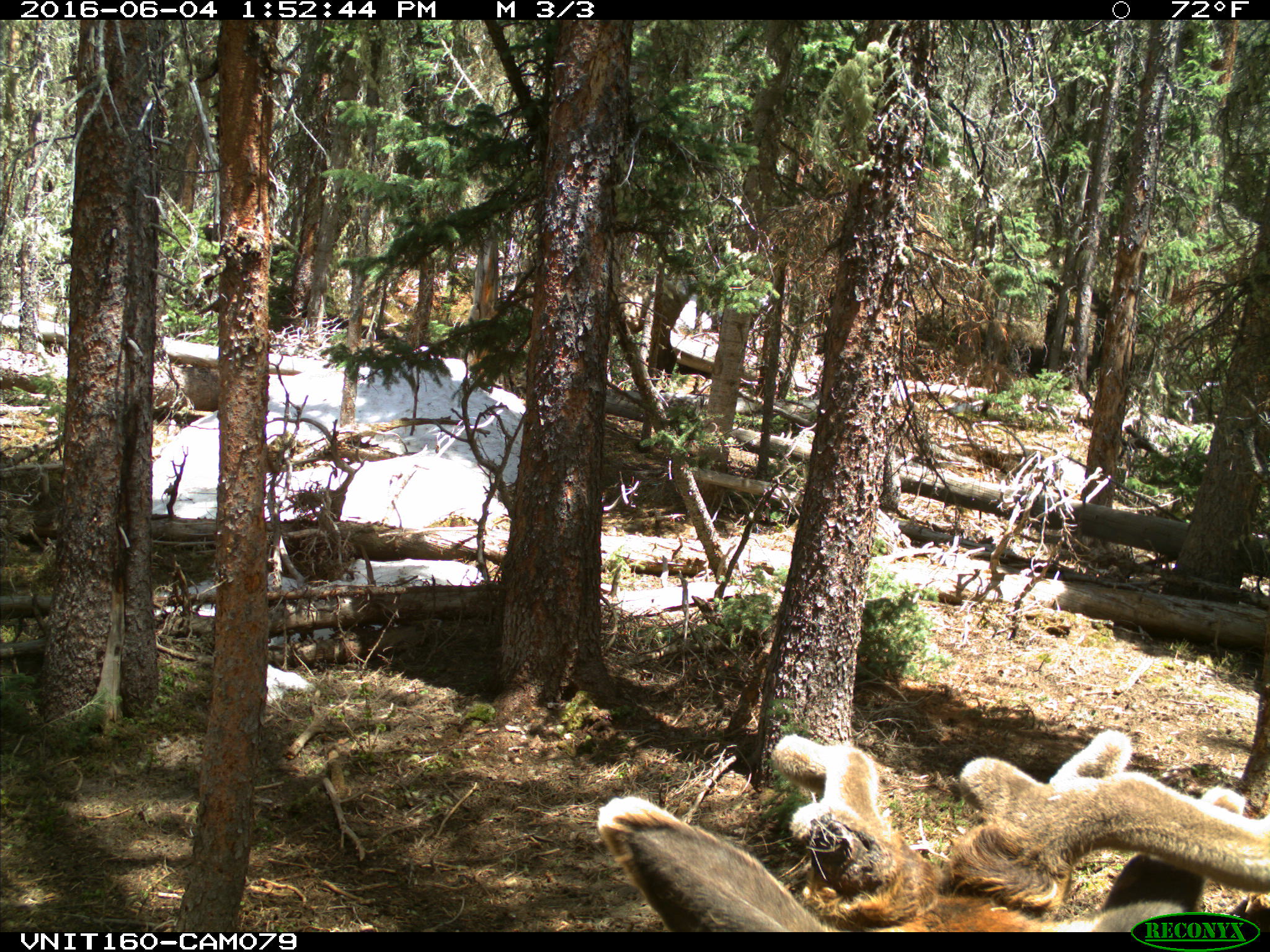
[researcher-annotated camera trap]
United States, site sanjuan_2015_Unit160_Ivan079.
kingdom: Animalia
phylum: Chordata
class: Mammalia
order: Artiodactyla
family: Cervidae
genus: Cervus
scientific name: Cervus elaphus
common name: red deer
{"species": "Cervus elaphus (red deer)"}